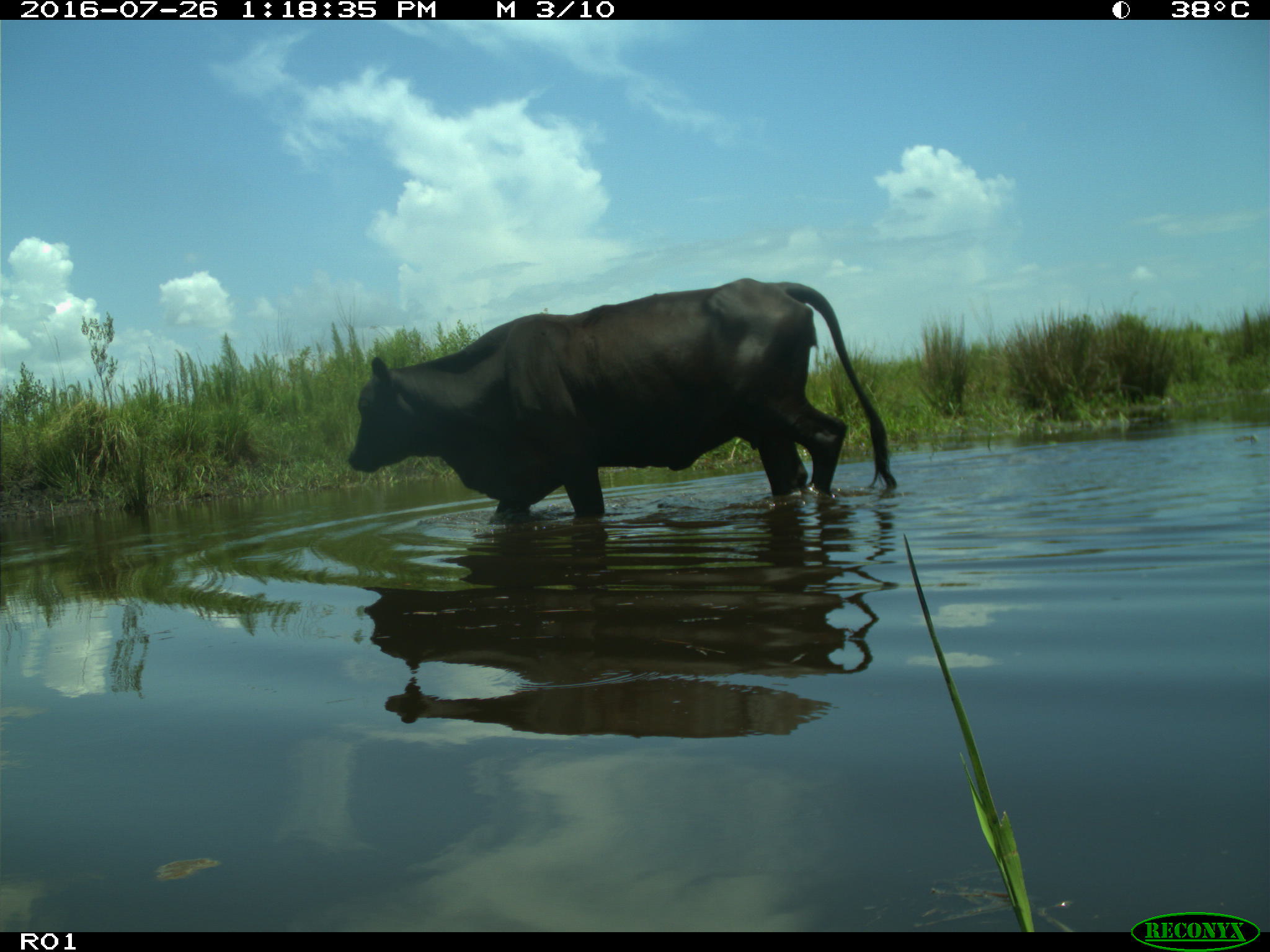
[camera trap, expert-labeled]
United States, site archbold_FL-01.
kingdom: Animalia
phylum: Chordata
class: Mammalia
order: Artiodactyla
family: Bovidae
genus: Bos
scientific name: Bos taurus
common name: domestic cow